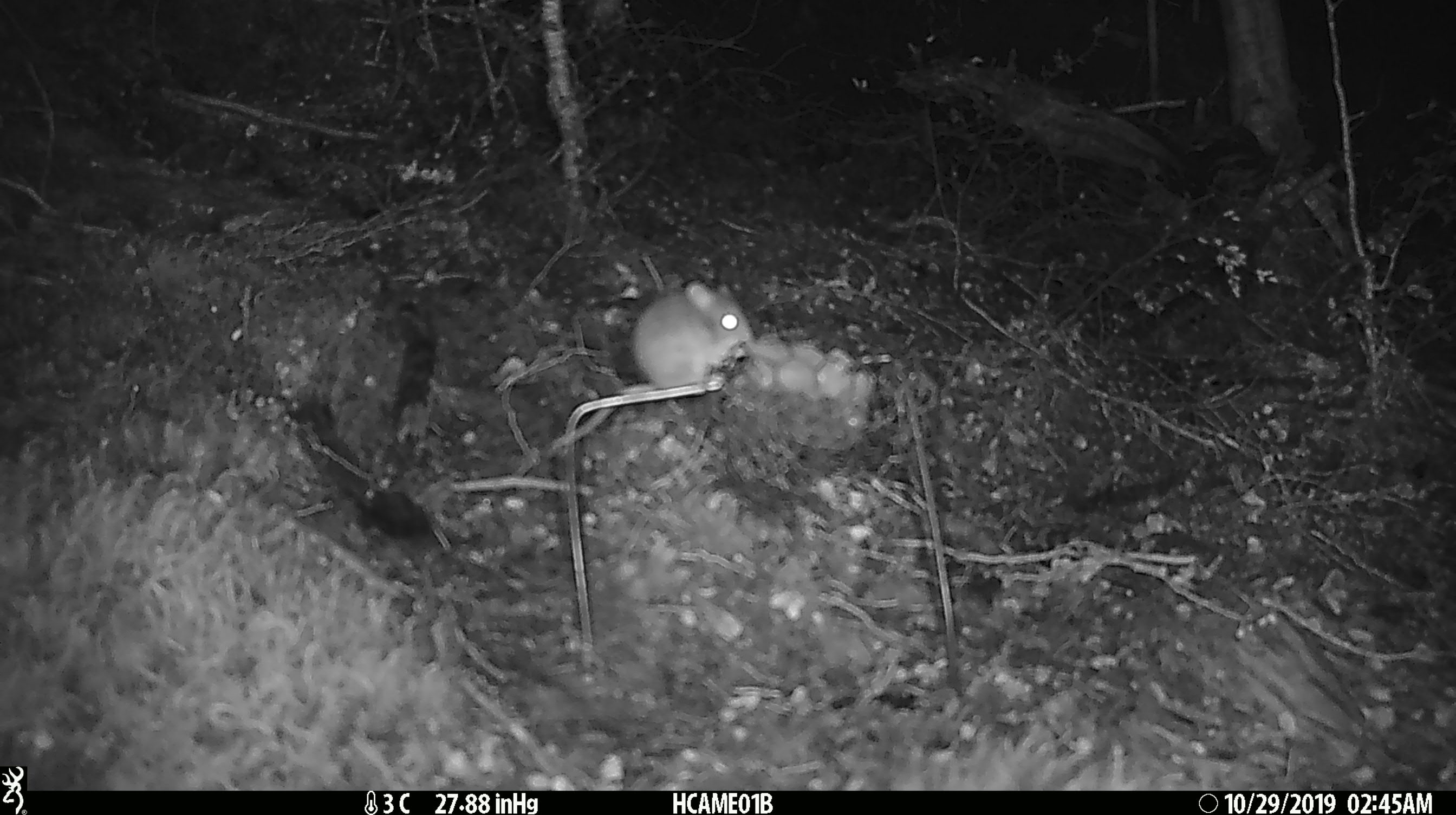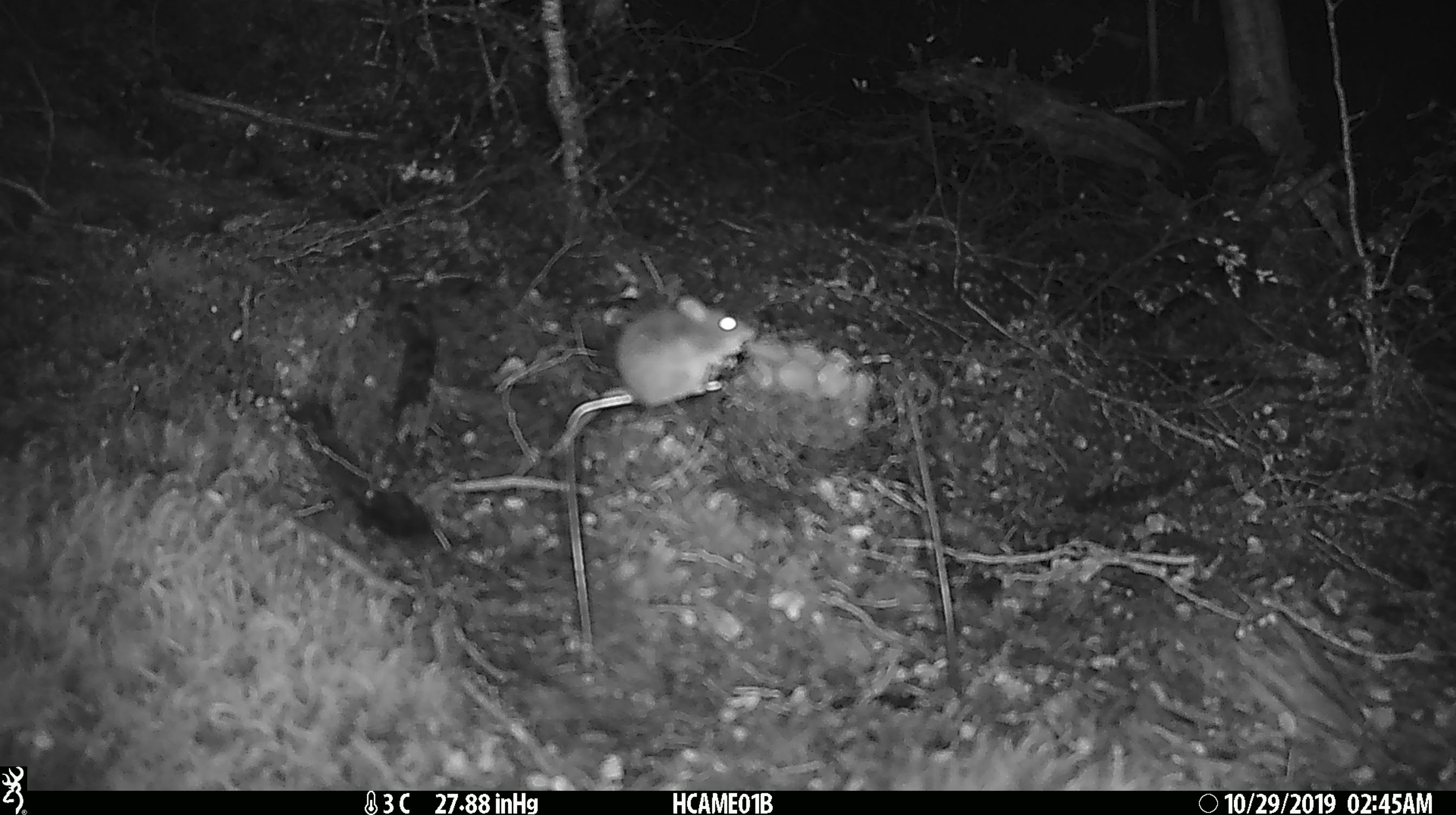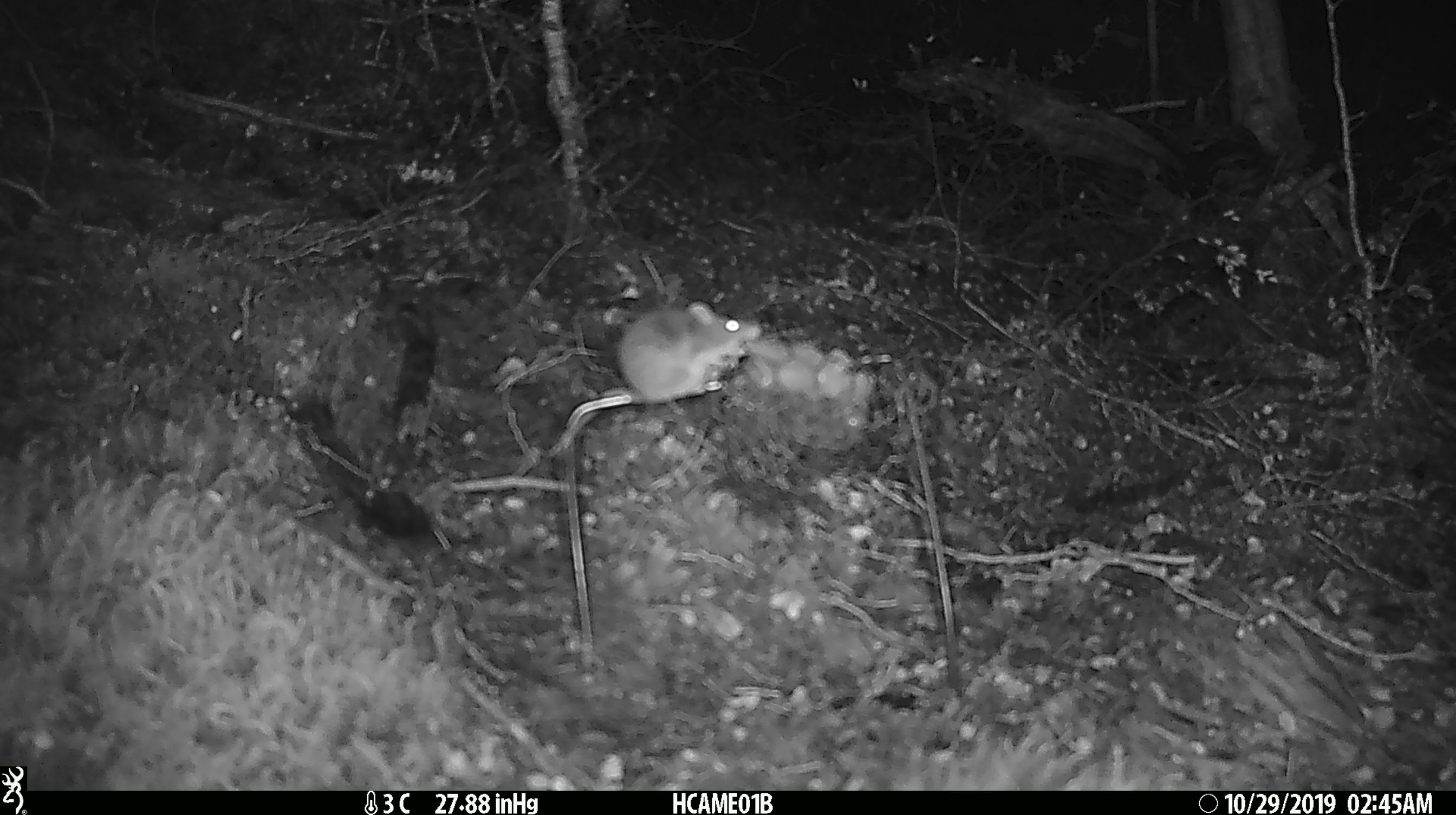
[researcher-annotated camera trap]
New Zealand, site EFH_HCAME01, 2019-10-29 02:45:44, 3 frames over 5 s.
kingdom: Animalia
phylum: Chordata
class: Mammalia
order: Rodentia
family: Muridae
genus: Mus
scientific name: Mus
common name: mouse